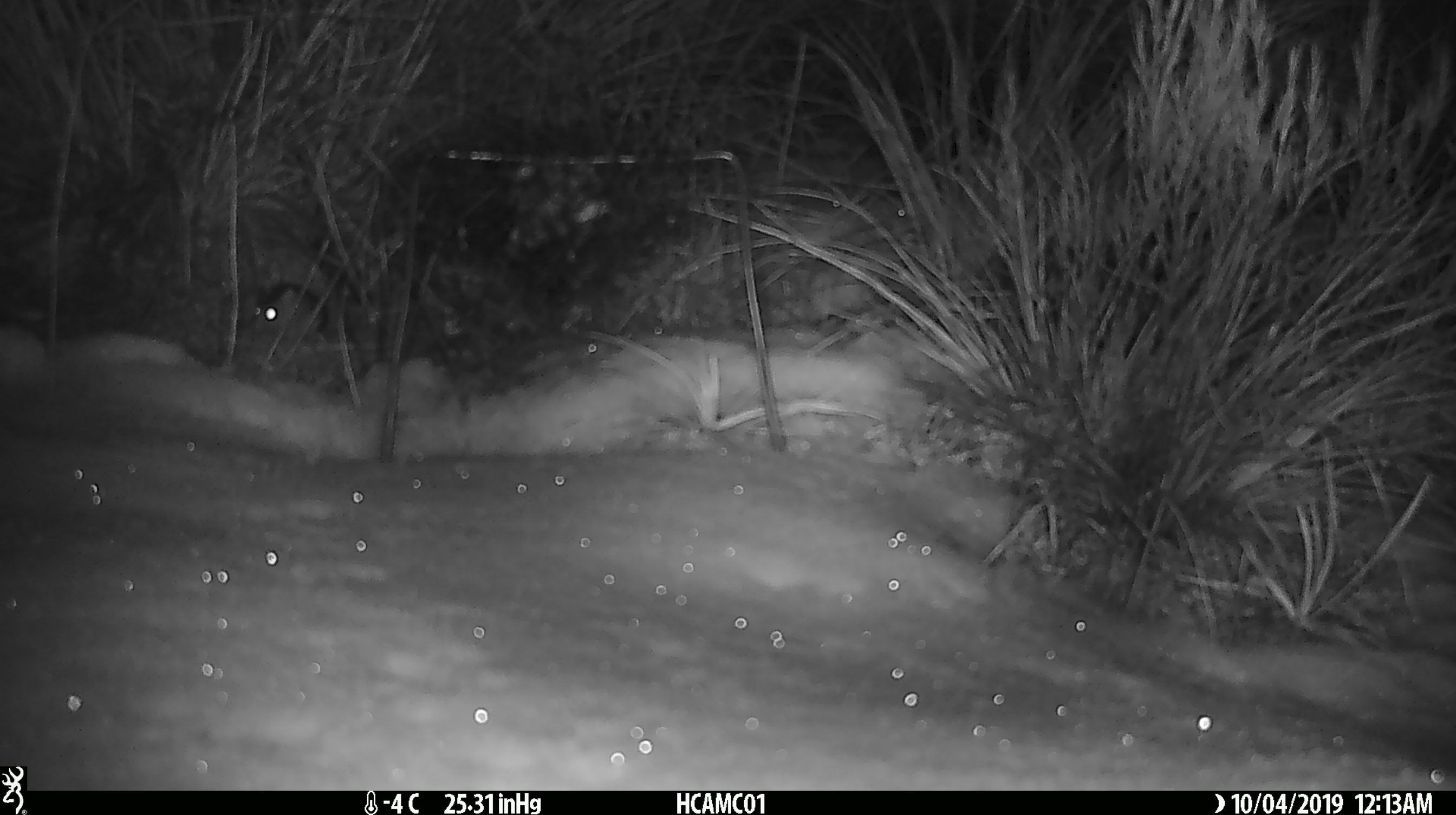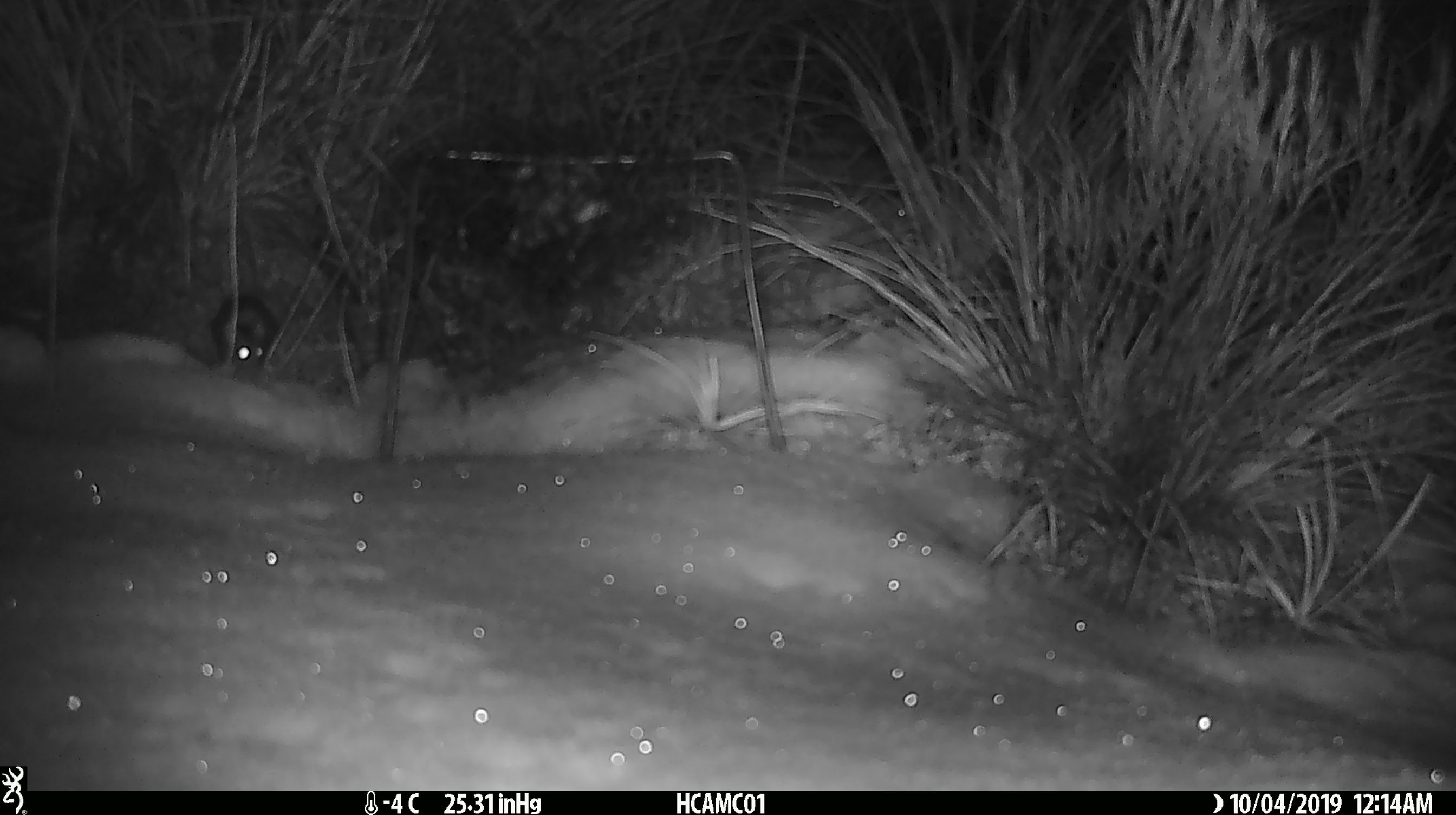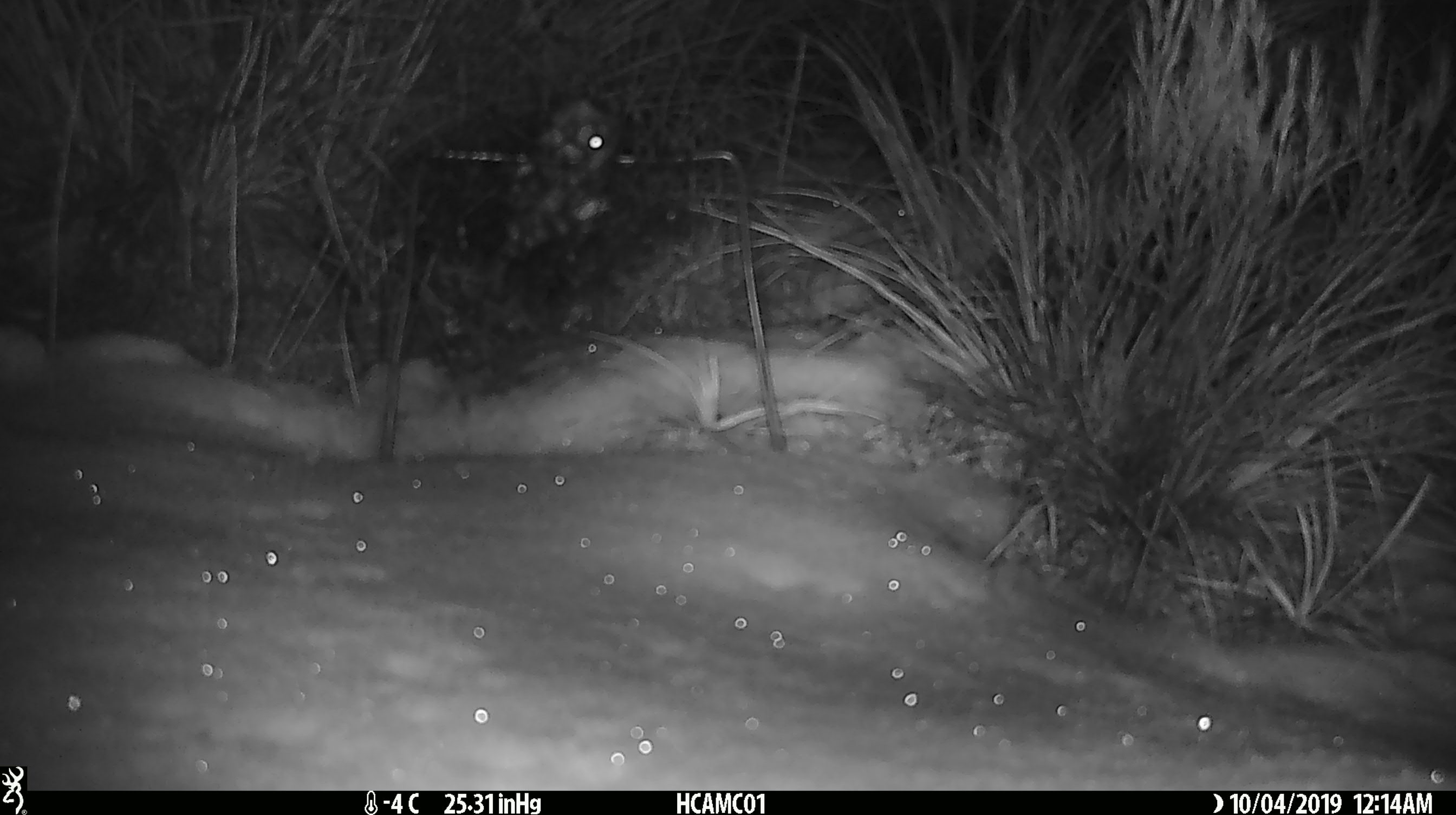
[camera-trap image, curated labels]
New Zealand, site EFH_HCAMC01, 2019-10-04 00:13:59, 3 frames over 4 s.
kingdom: Animalia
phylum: Chordata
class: Mammalia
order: Rodentia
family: Muridae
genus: Mus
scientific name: Mus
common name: mouse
Mouse (Mus).